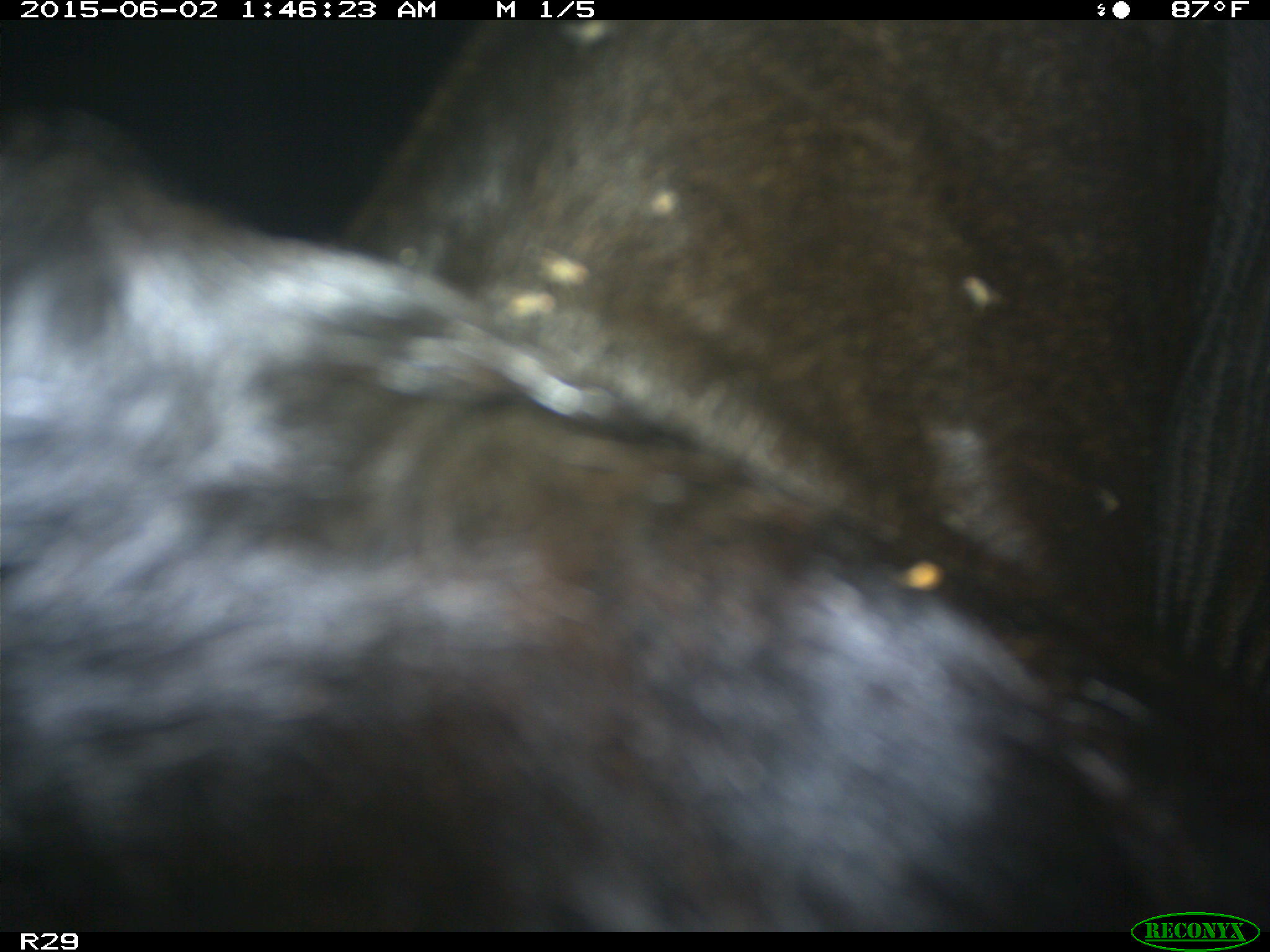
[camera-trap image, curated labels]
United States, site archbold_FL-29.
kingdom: Animalia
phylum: Chordata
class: Mammalia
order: Artiodactyla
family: Bovidae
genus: Bos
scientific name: Bos taurus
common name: domestic cow